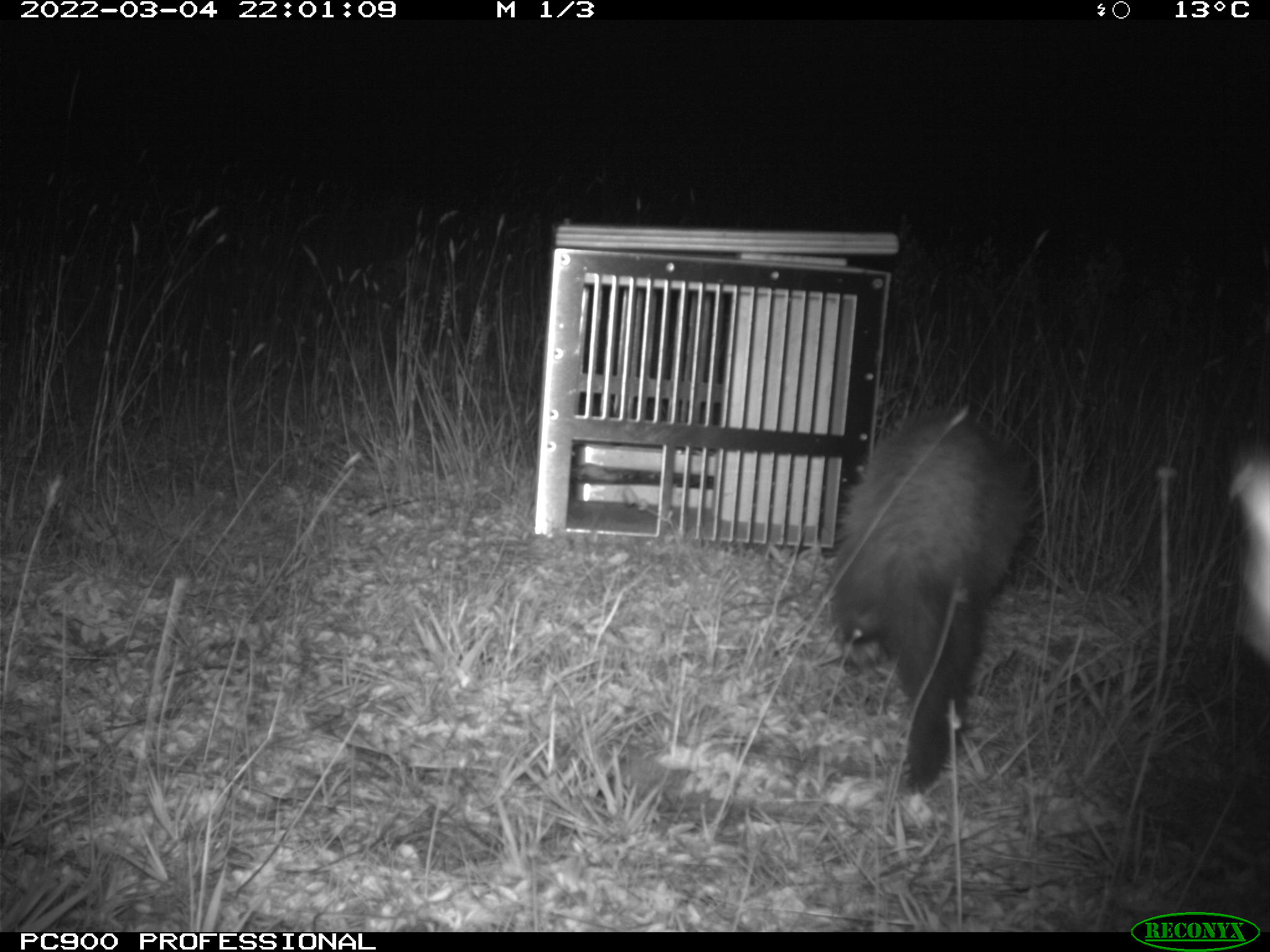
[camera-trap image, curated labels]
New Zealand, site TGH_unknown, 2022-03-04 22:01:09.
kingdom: Animalia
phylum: Chordata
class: Mammalia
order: Carnivora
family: Mustelidae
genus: Mustela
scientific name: Mustela furo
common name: ferret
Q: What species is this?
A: Ferret (Mustela furo).